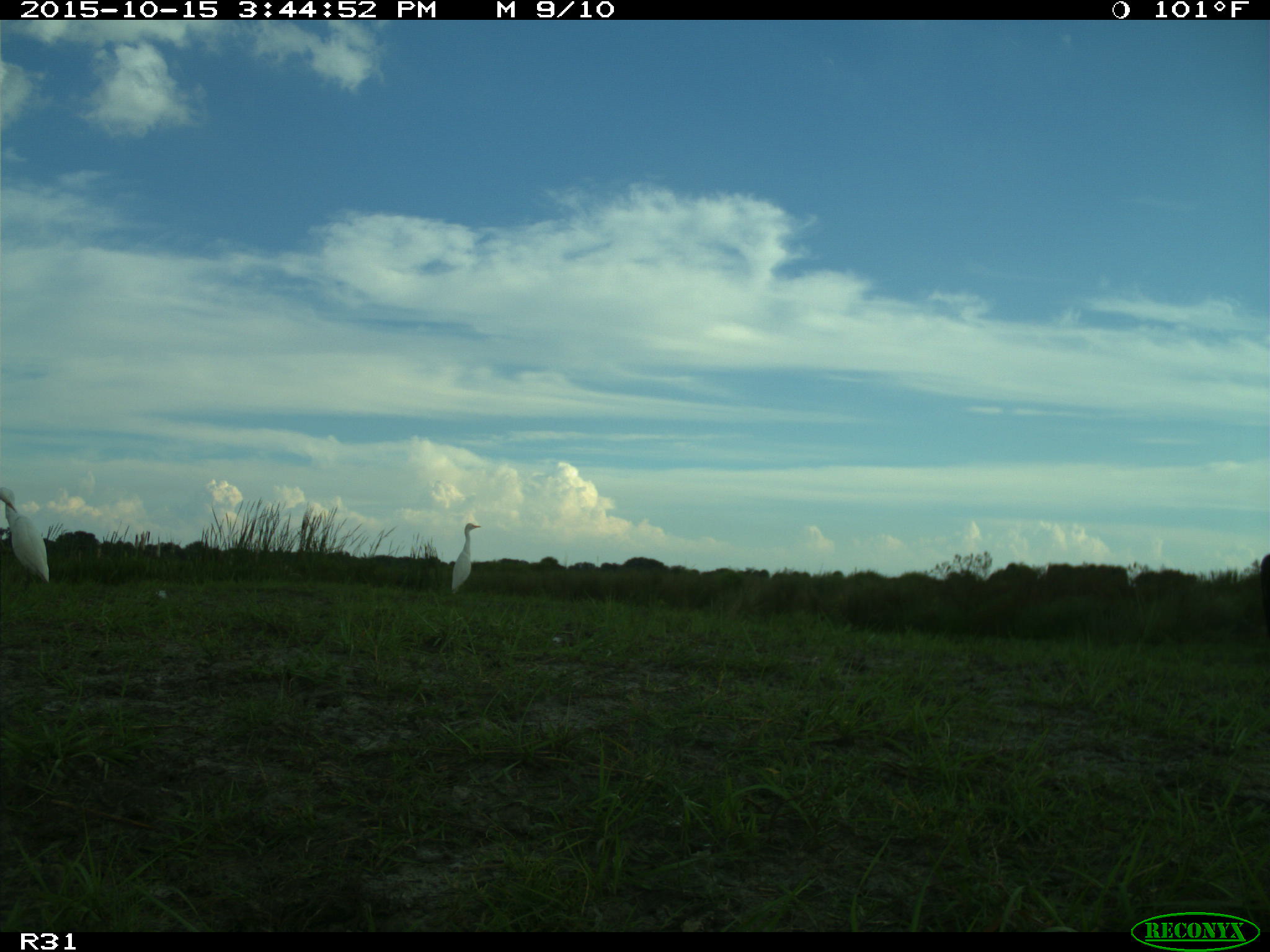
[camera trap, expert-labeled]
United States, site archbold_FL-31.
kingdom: Animalia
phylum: Chordata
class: Aves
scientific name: Aves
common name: birds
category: unidentified bird